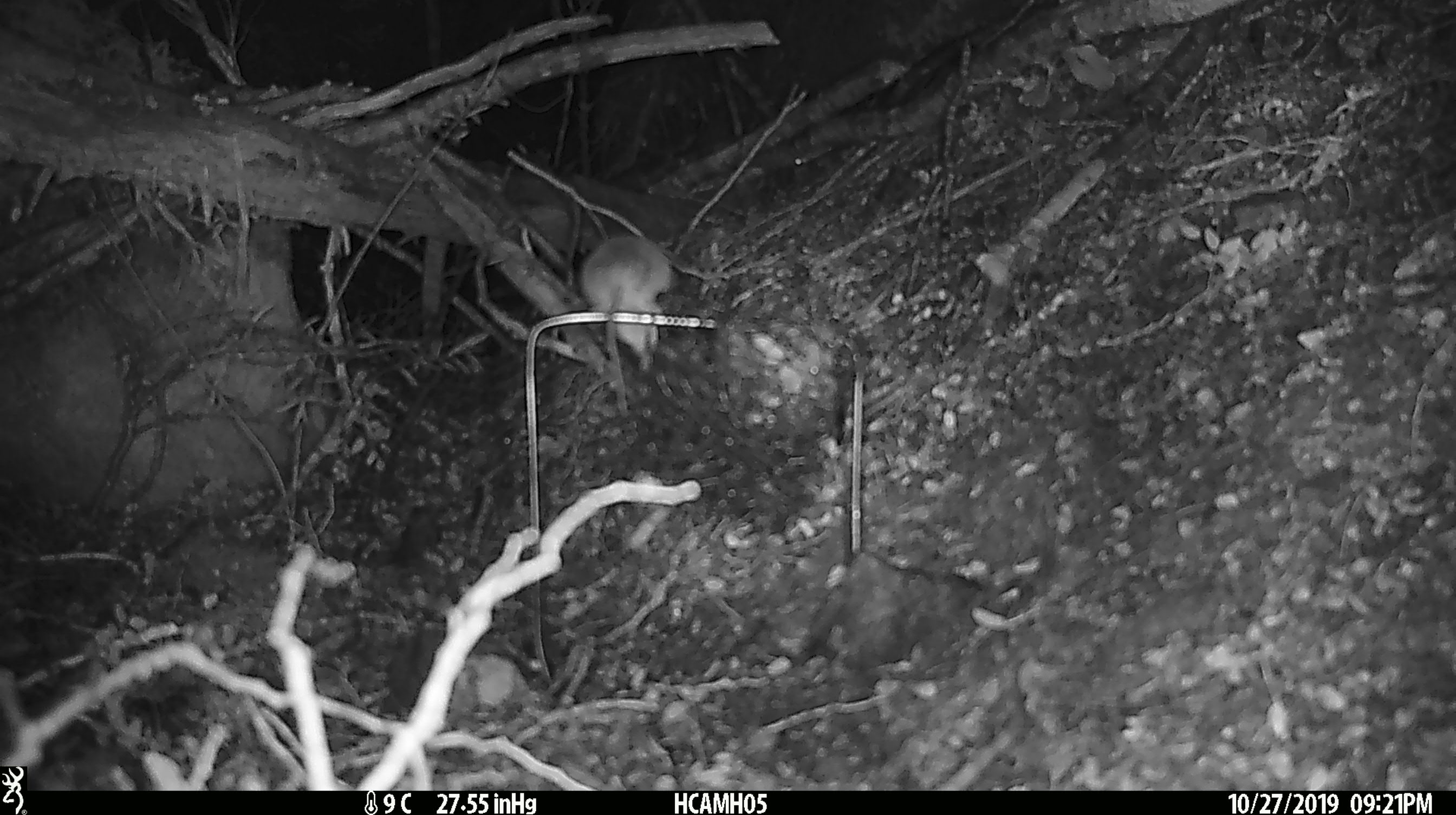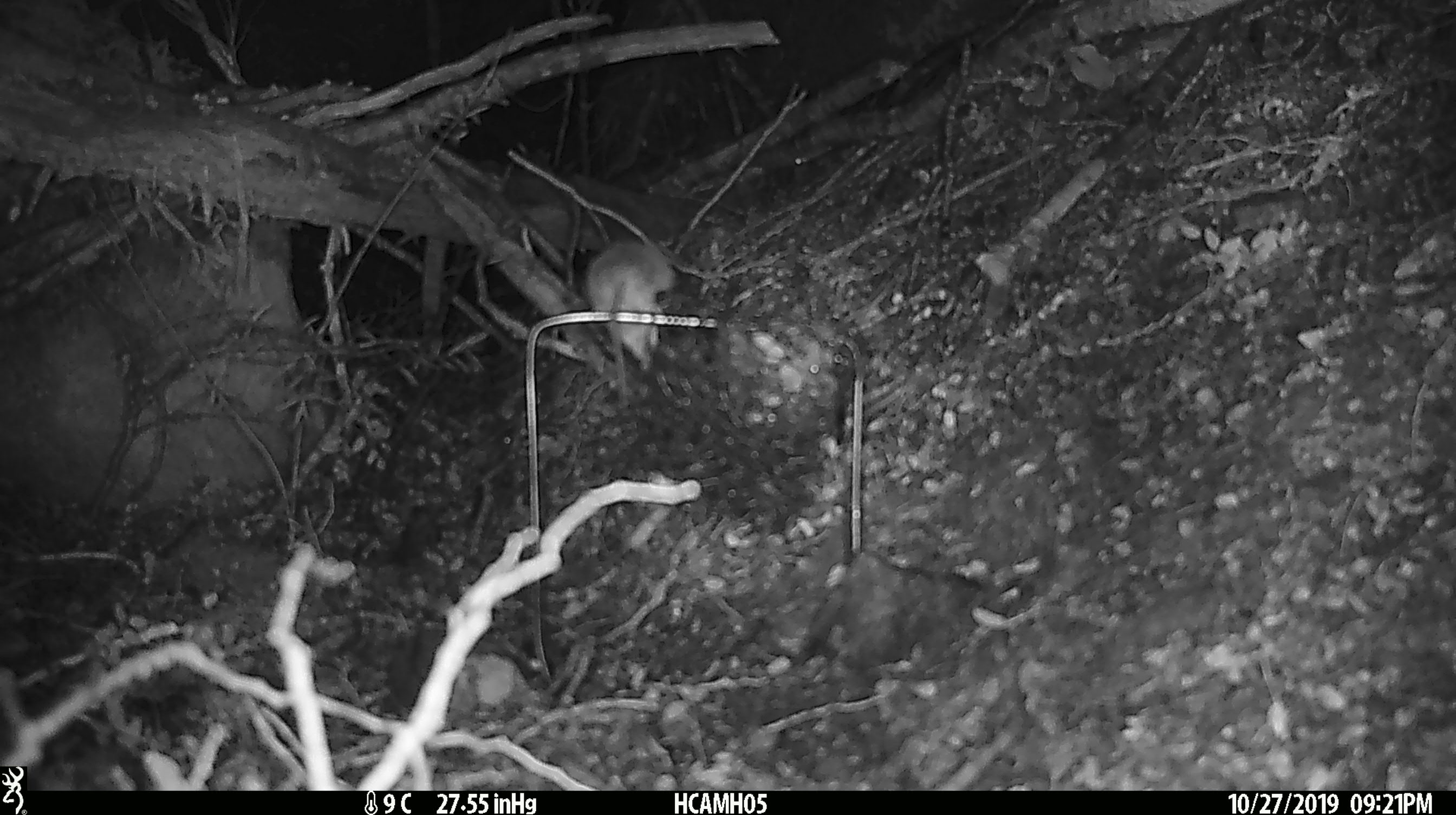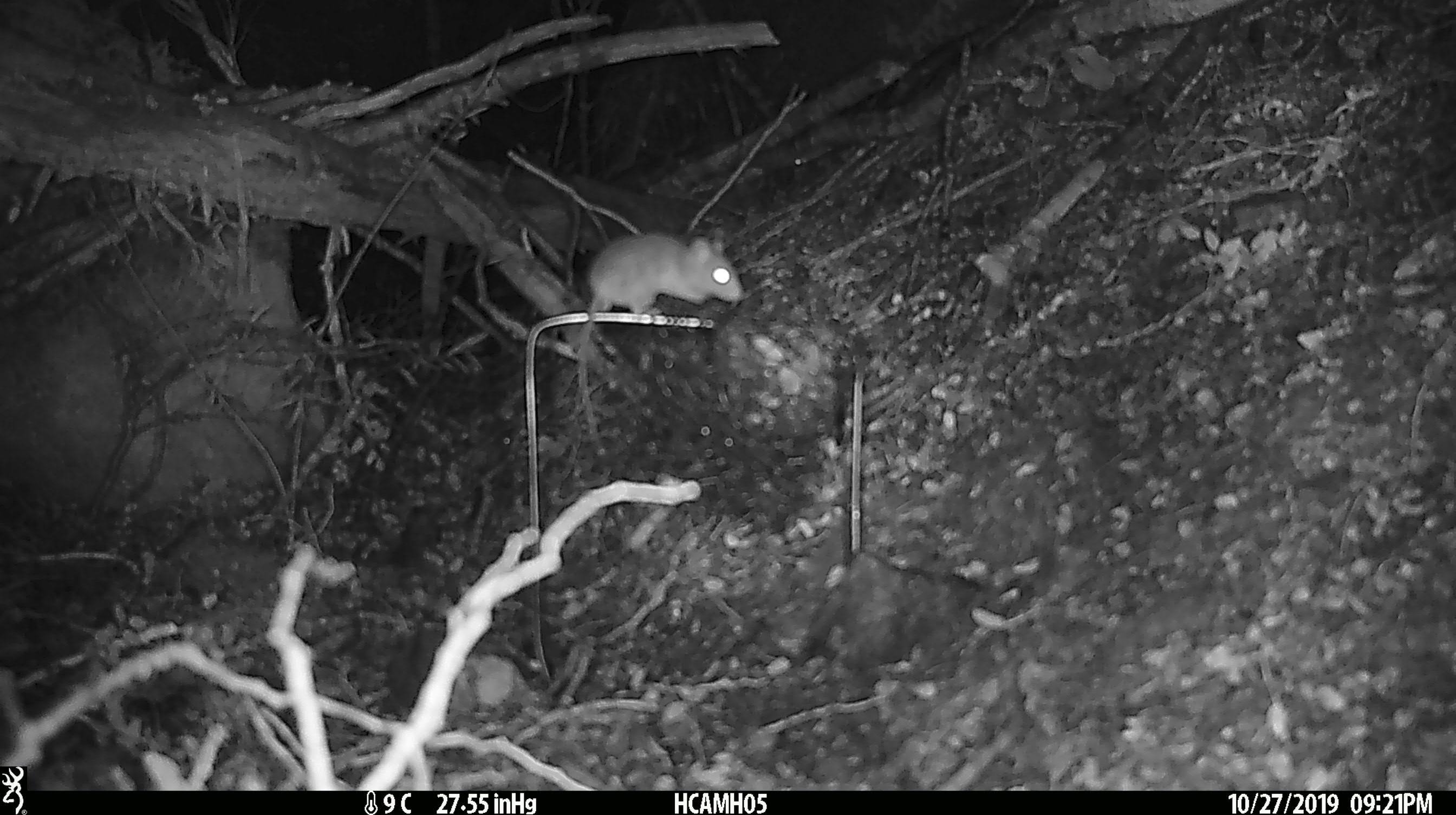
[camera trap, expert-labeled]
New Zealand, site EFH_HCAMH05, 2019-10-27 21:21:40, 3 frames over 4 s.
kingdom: Animalia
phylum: Chordata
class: Mammalia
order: Rodentia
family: Muridae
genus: Mus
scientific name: Mus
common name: mouse